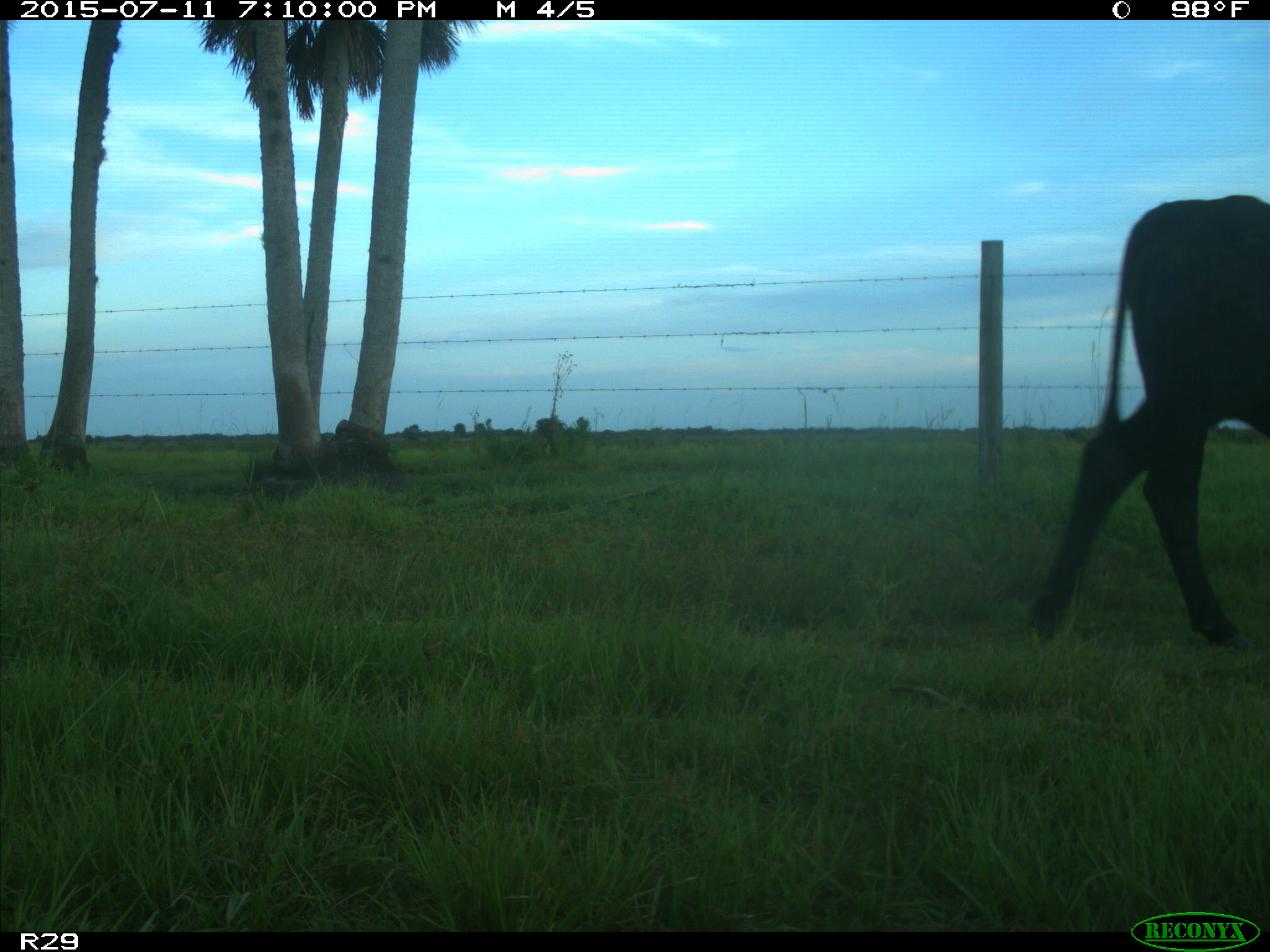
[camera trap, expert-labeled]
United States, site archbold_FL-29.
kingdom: Animalia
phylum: Chordata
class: Mammalia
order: Artiodactyla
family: Bovidae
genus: Bos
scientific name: Bos taurus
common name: domestic cow